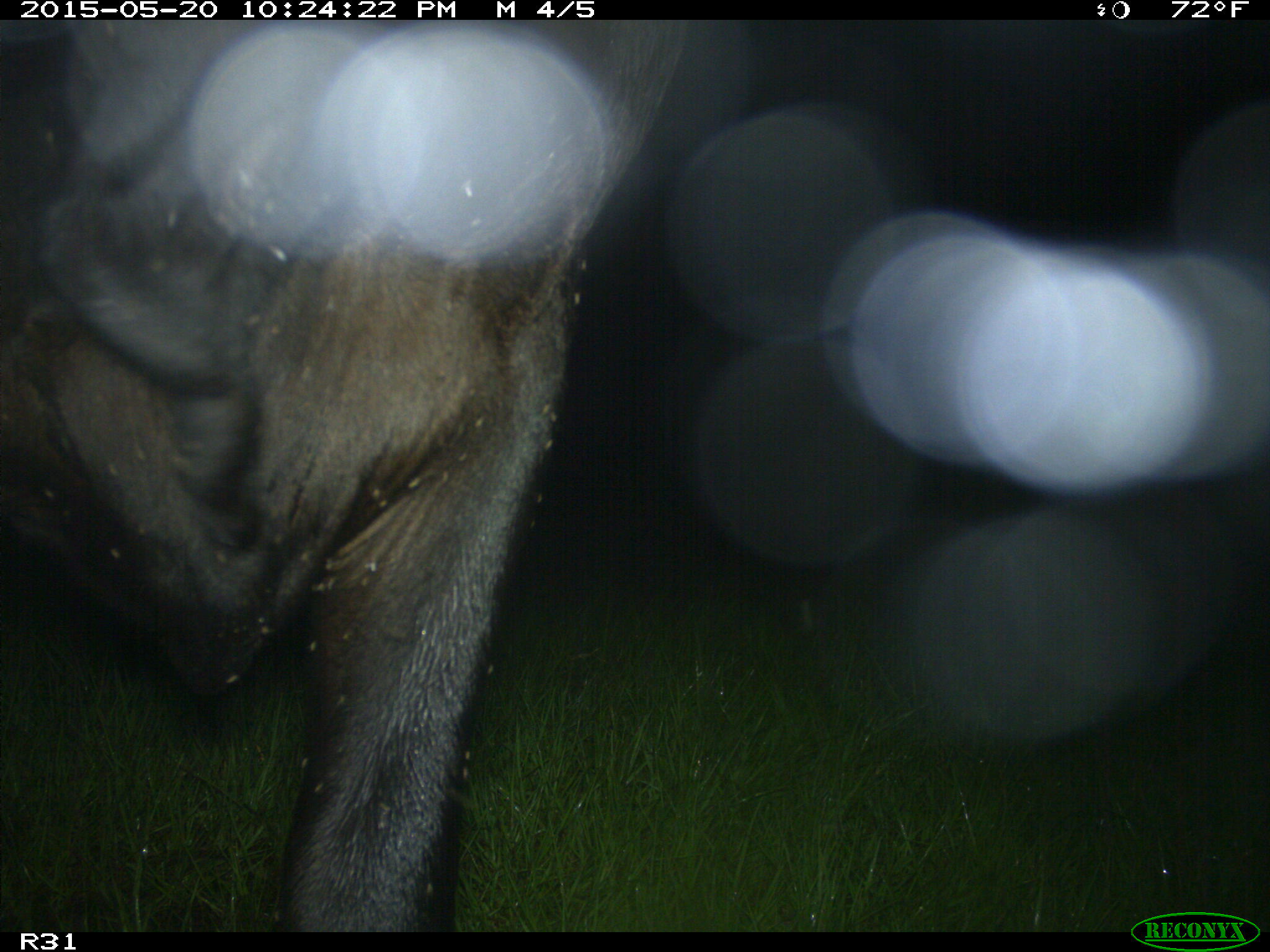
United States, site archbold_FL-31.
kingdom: Animalia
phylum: Chordata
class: Mammalia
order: Artiodactyla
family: Bovidae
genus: Bos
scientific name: Bos taurus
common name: domestic cow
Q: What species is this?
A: Bos taurus (domestic cow).